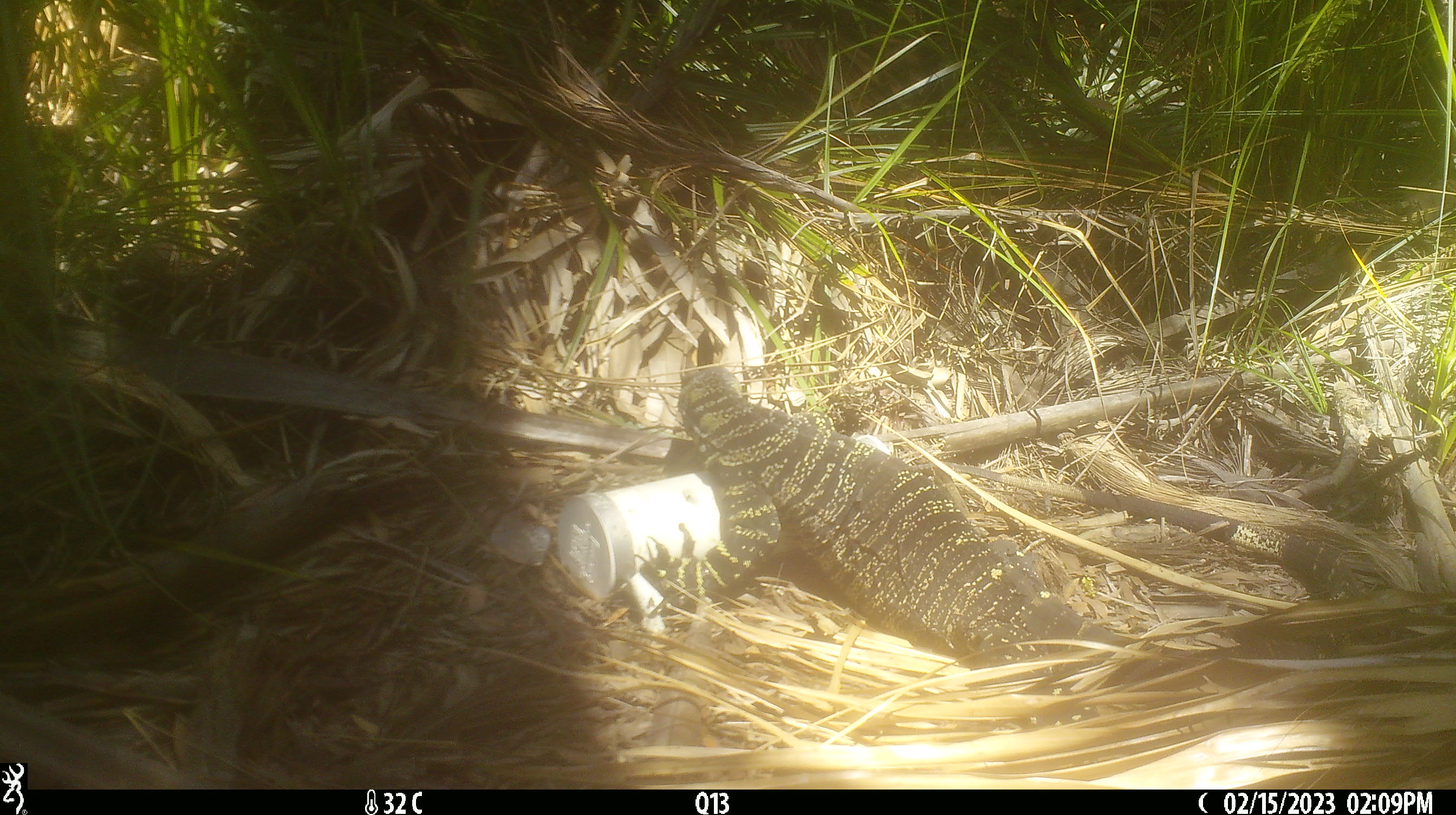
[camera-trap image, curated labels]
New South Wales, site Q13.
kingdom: Animalia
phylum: Chordata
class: Reptilia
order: Squamata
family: Varanidae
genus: Varanus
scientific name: Varanus varius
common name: lace monitor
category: goanna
Goanna (lace monitor) (Varanus varius).